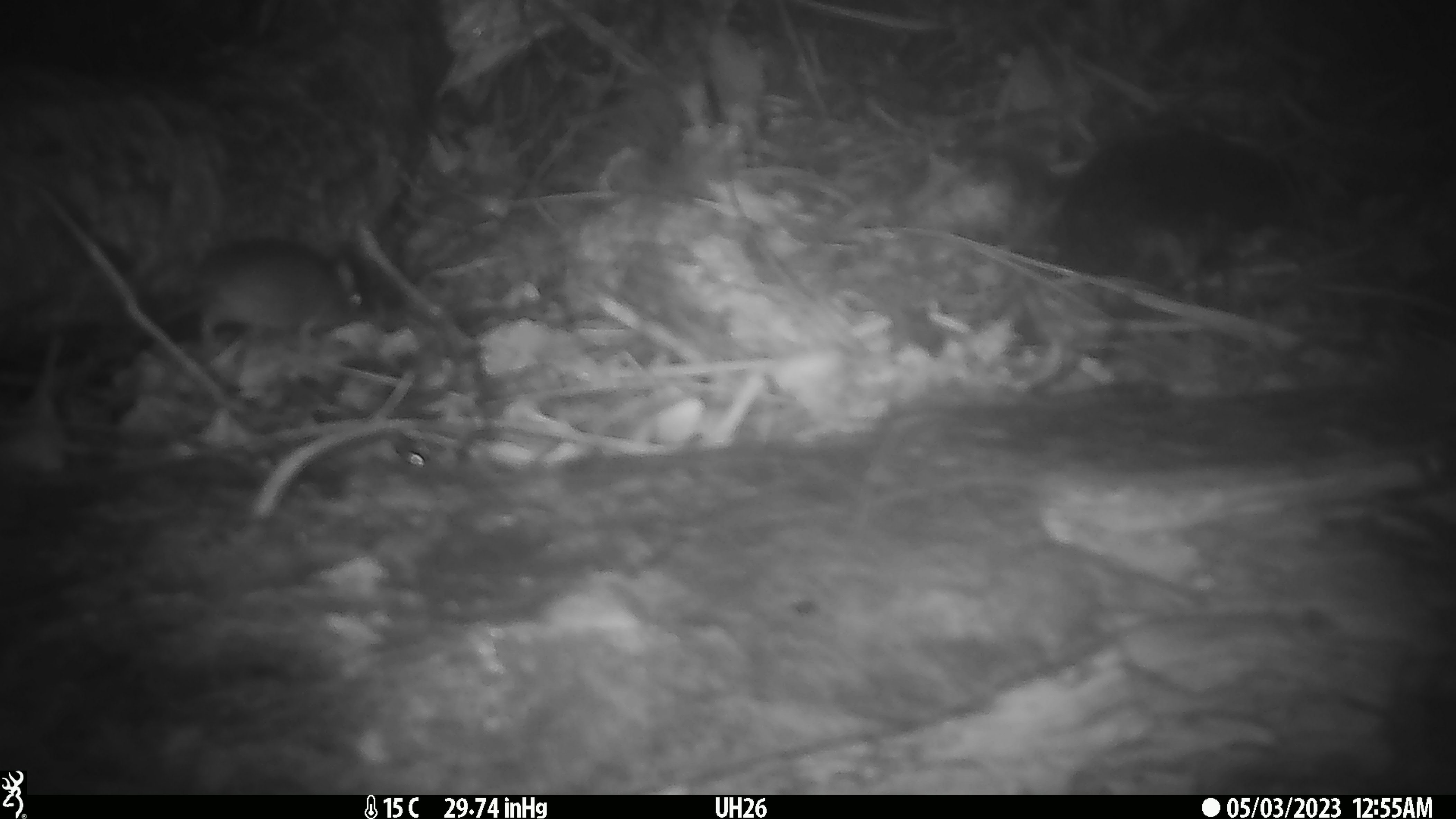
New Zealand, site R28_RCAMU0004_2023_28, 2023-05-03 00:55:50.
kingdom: Animalia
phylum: Chordata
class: Mammalia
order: Rodentia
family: Muridae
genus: Mus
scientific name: Mus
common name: mouse